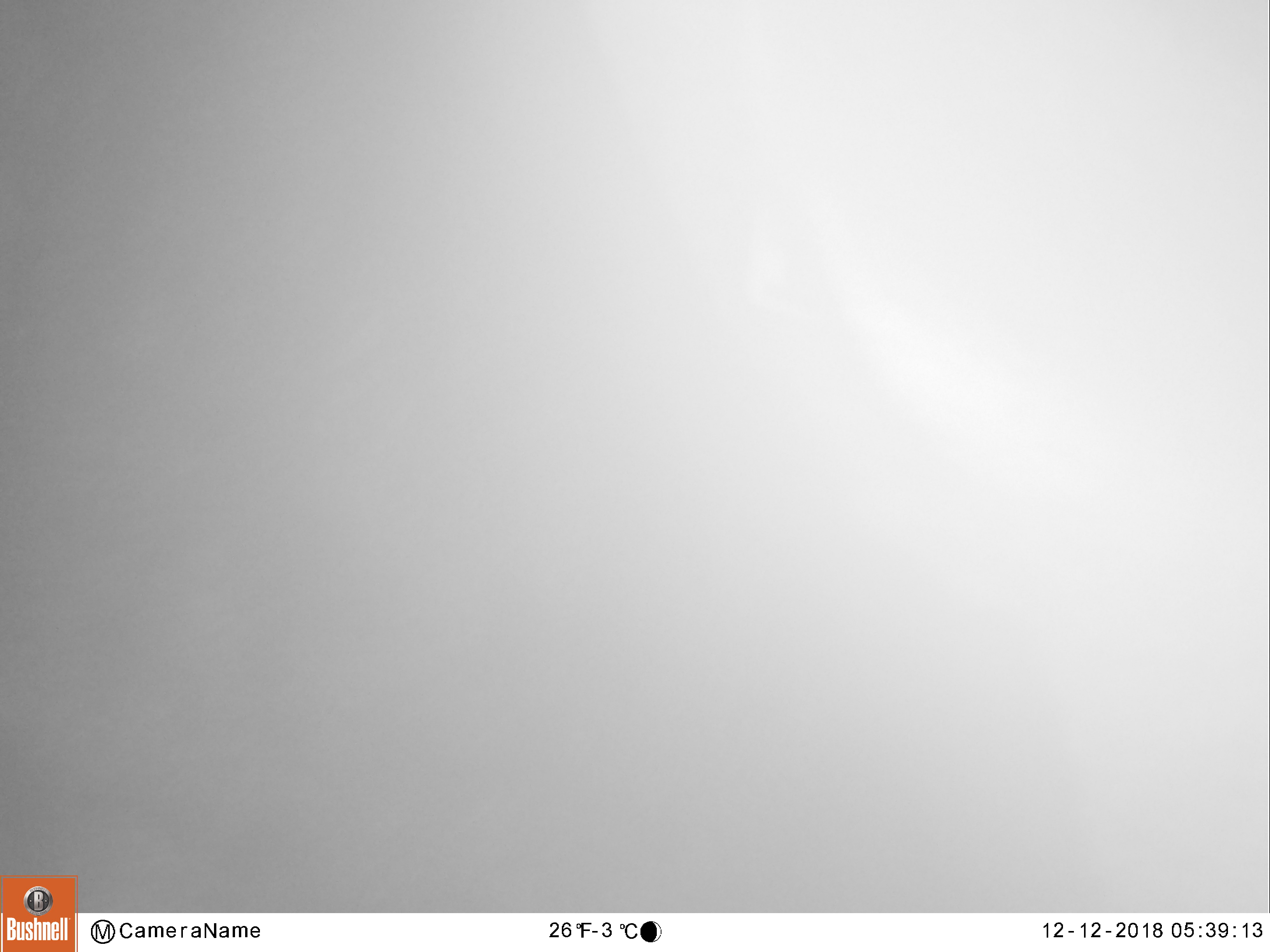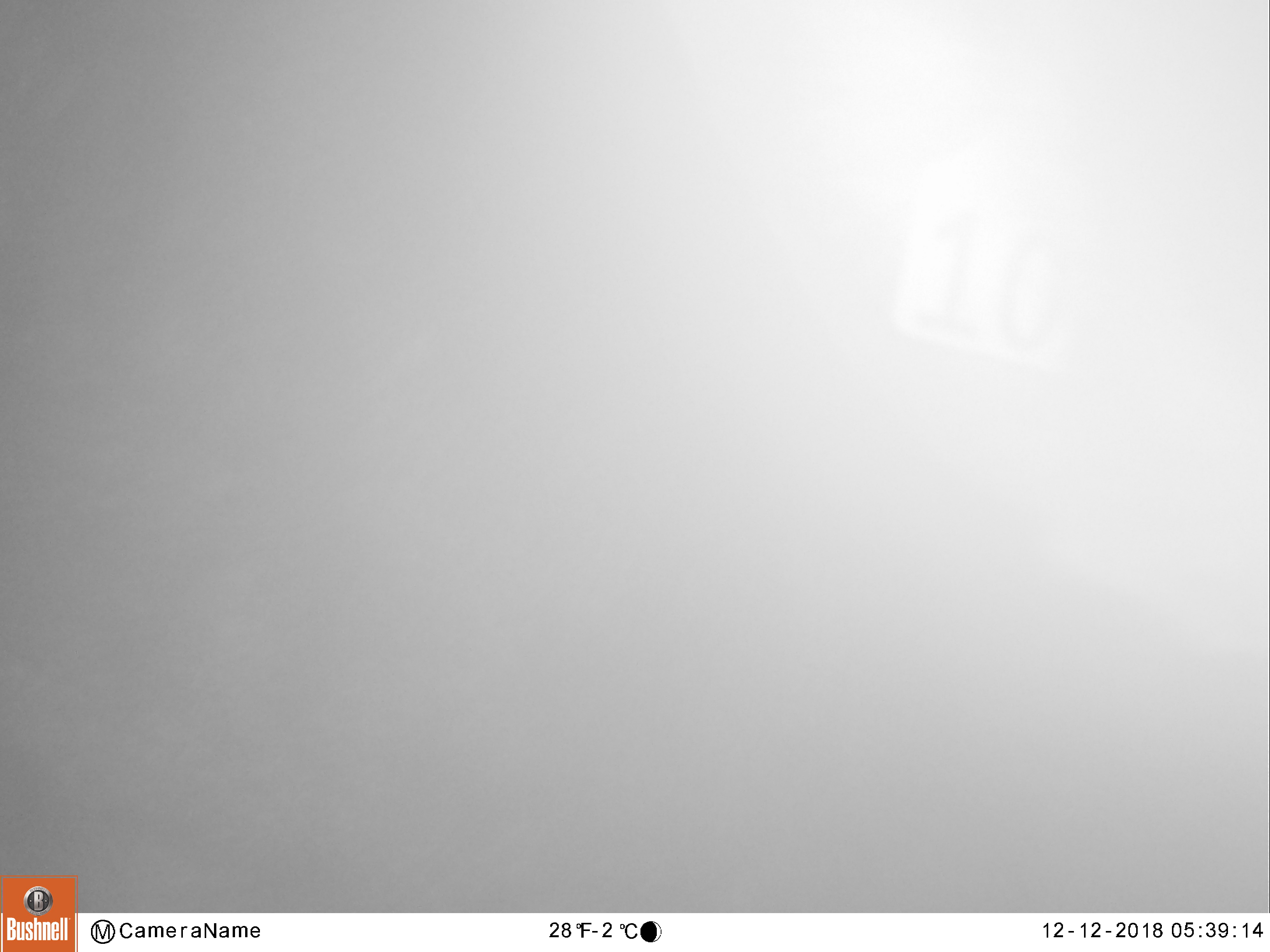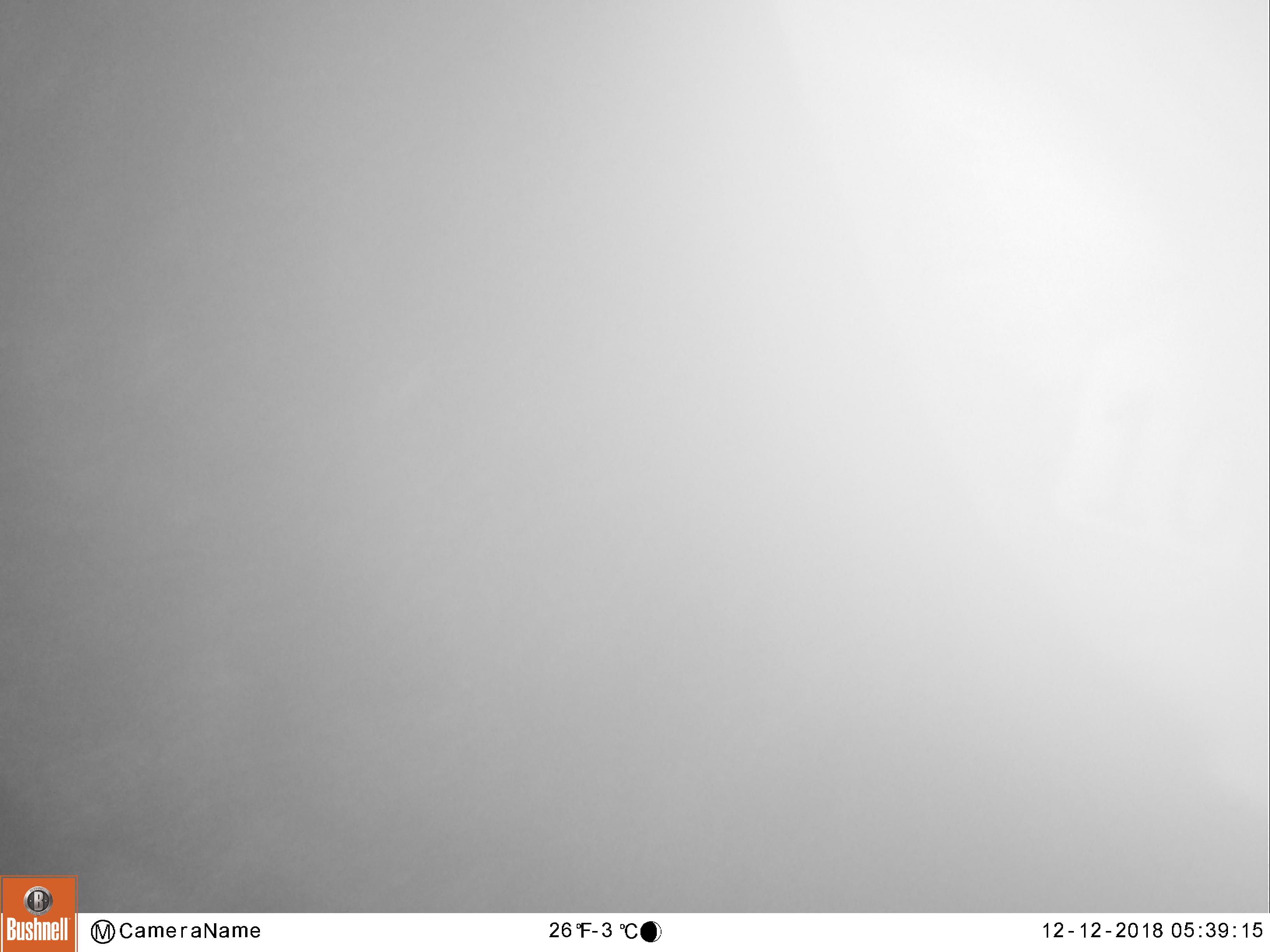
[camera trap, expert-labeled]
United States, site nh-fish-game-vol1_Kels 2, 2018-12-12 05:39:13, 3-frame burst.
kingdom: Animalia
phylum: Chordata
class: Mammalia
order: Artiodactyla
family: Cervidae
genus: Alces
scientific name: Alces alces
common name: moose